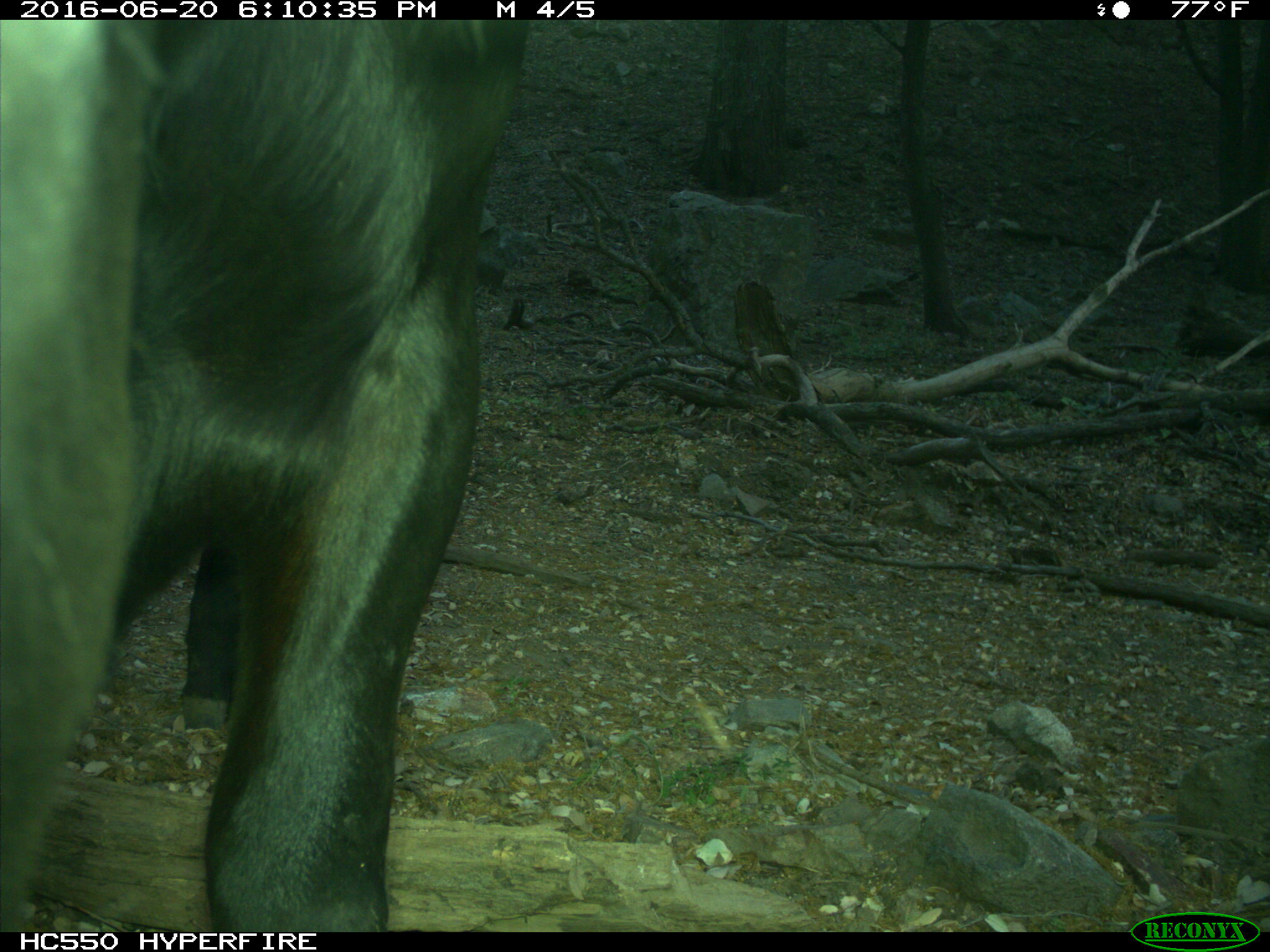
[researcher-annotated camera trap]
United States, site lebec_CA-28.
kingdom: Animalia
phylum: Chordata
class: Mammalia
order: Artiodactyla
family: Bovidae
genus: Bos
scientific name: Bos taurus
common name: domestic cow